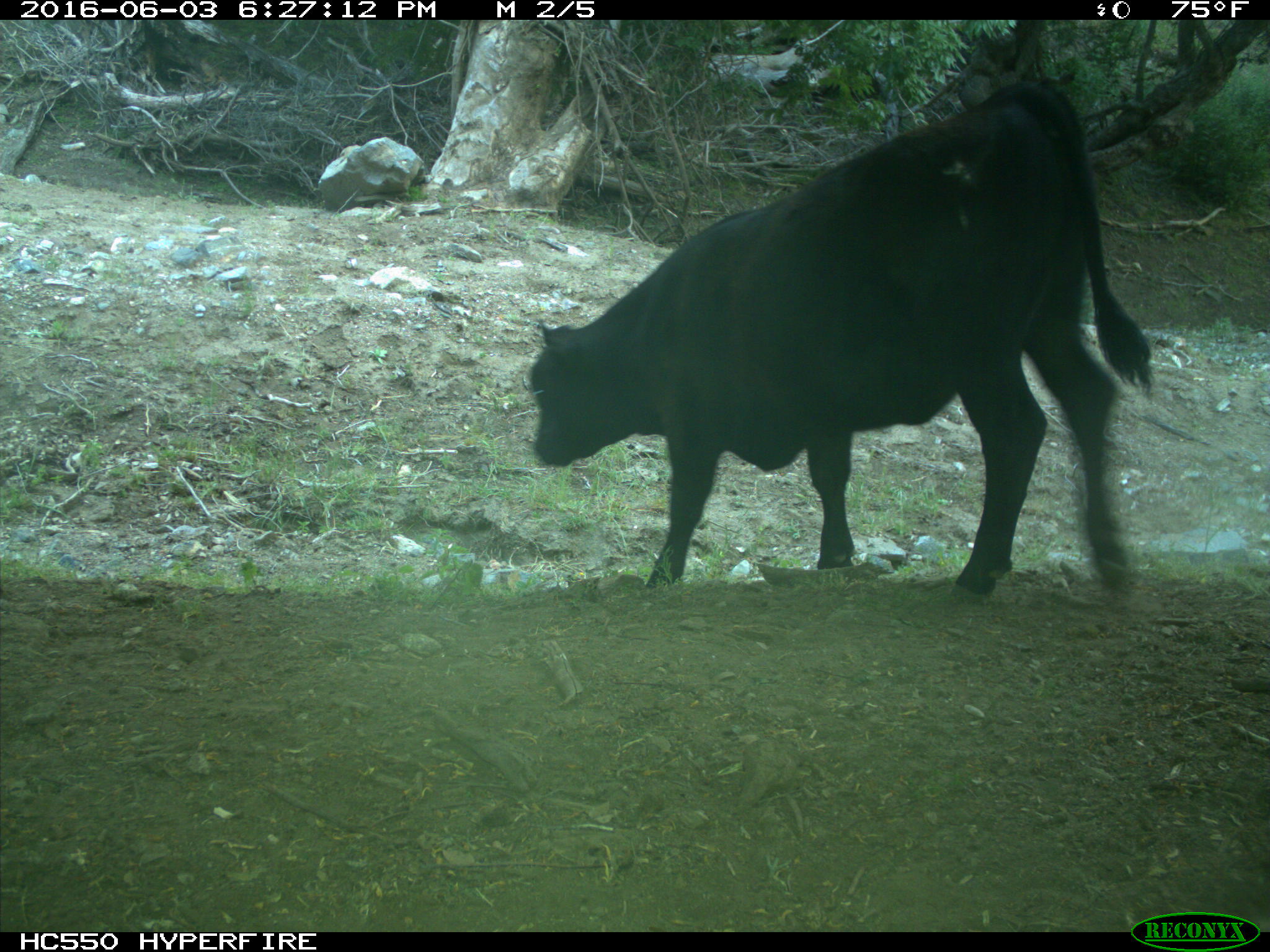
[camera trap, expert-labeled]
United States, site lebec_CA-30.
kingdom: Animalia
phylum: Chordata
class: Mammalia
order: Artiodactyla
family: Bovidae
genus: Bos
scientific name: Bos taurus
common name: domestic cow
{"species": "Bos taurus (domestic cow)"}